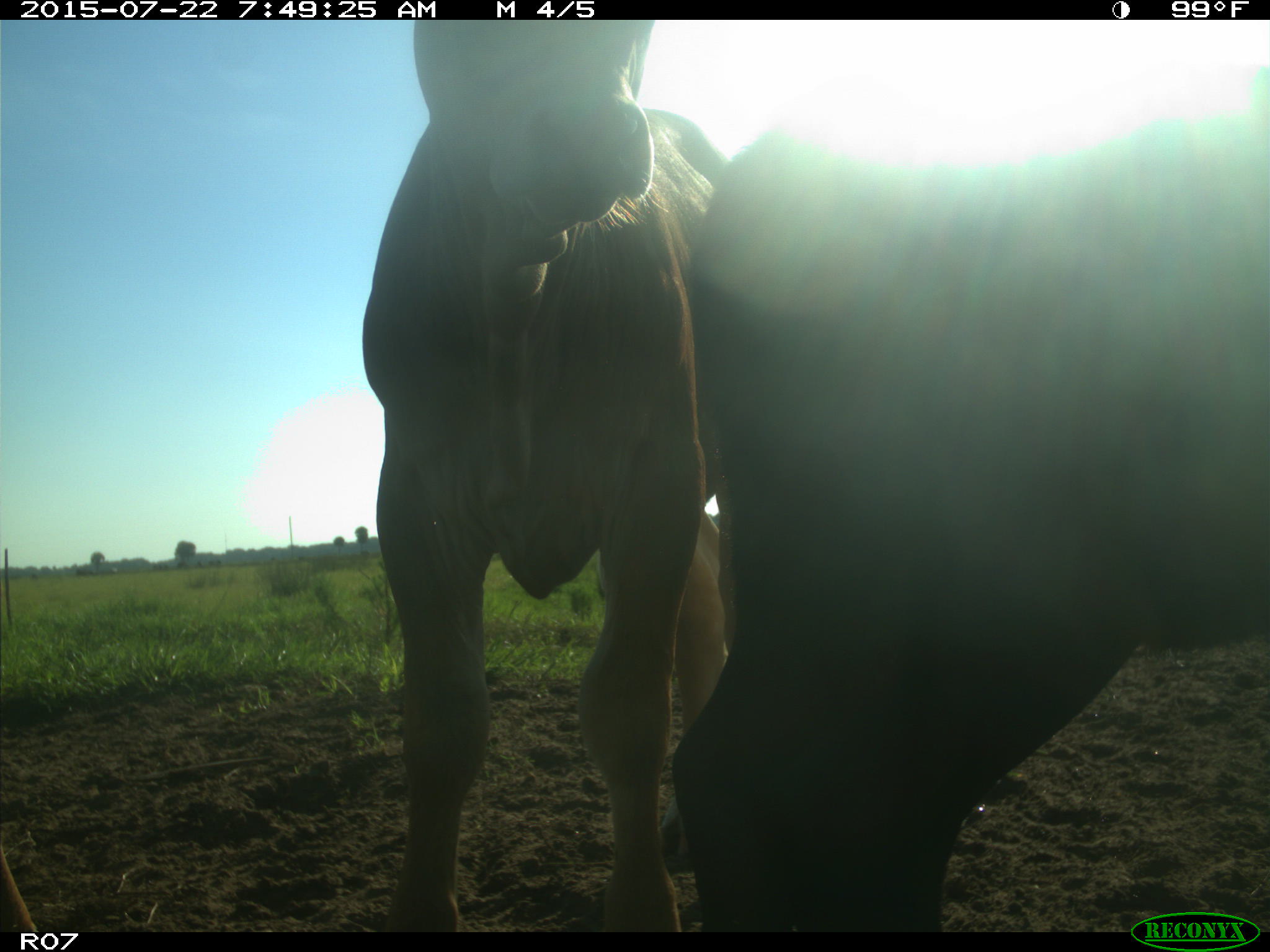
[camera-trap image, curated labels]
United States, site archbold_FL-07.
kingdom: Animalia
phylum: Chordata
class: Mammalia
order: Artiodactyla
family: Cervidae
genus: Odocoileus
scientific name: Odocoileus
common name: deer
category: unidentified deer